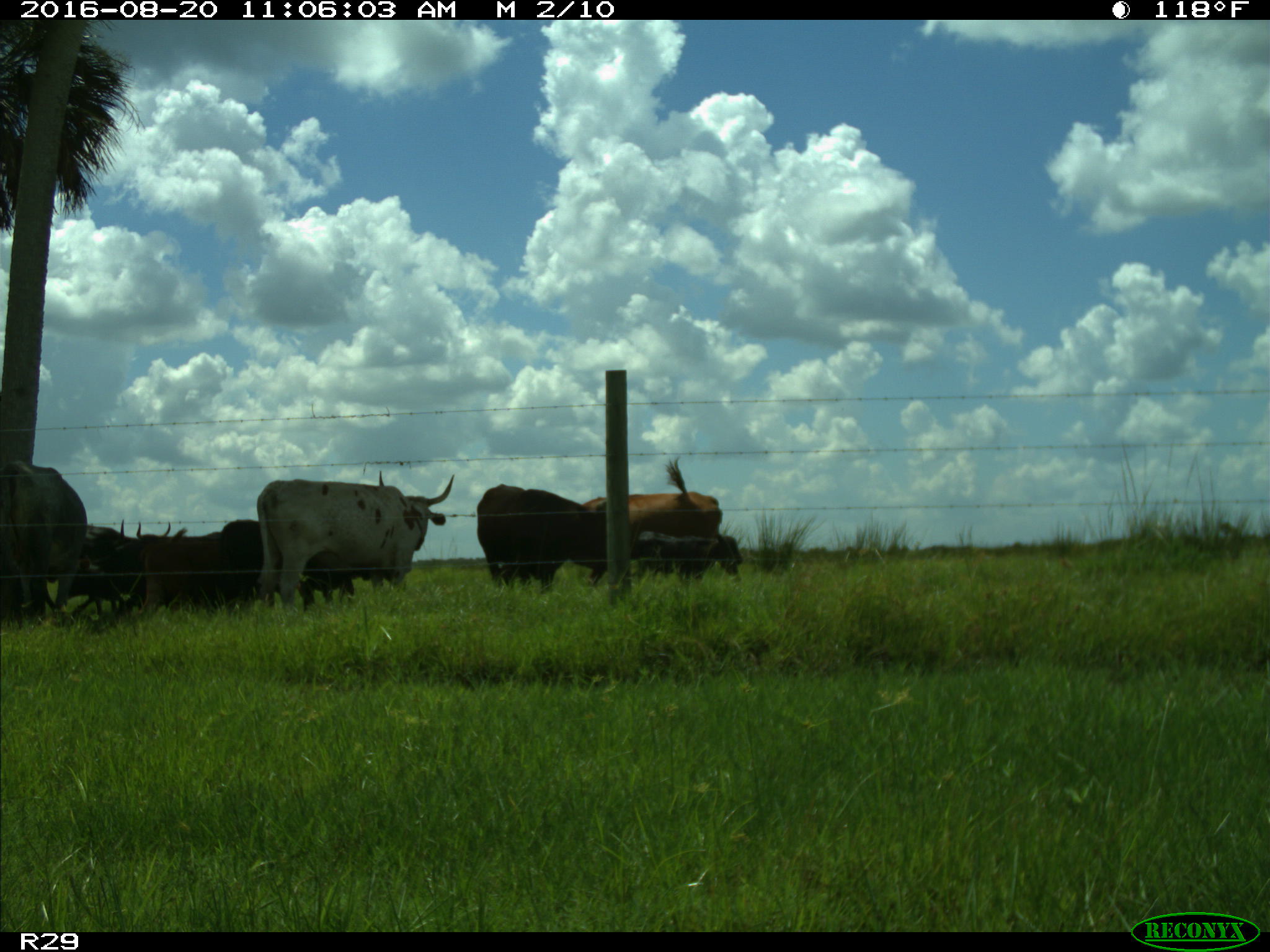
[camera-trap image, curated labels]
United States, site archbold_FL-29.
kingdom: Animalia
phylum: Chordata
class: Mammalia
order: Artiodactyla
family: Bovidae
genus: Bos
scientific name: Bos taurus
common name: domestic cow